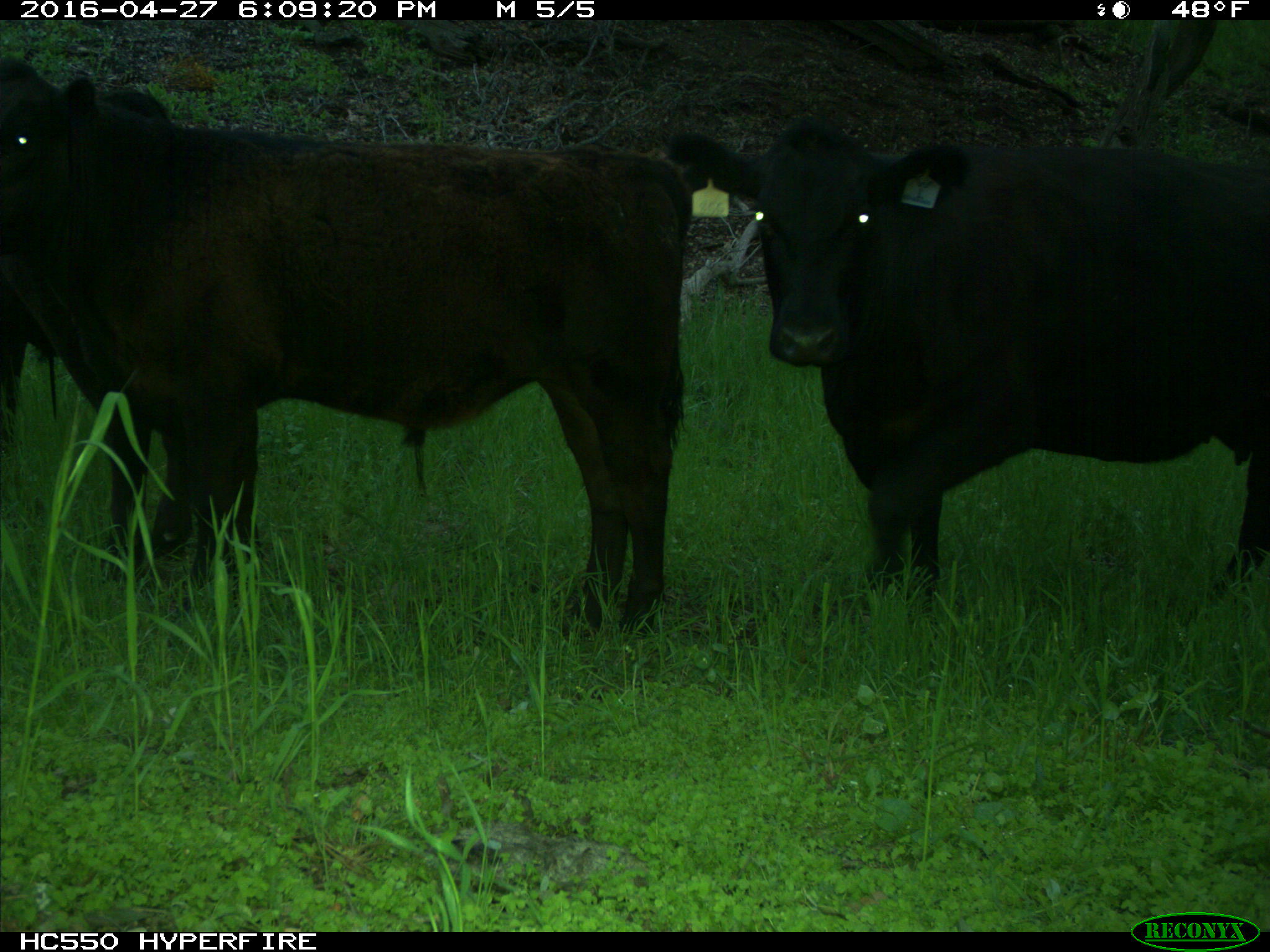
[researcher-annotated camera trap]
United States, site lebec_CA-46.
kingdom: Animalia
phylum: Chordata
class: Mammalia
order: Artiodactyla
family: Bovidae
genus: Bos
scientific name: Bos taurus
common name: domestic cow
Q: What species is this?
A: Bos taurus (domestic cow).